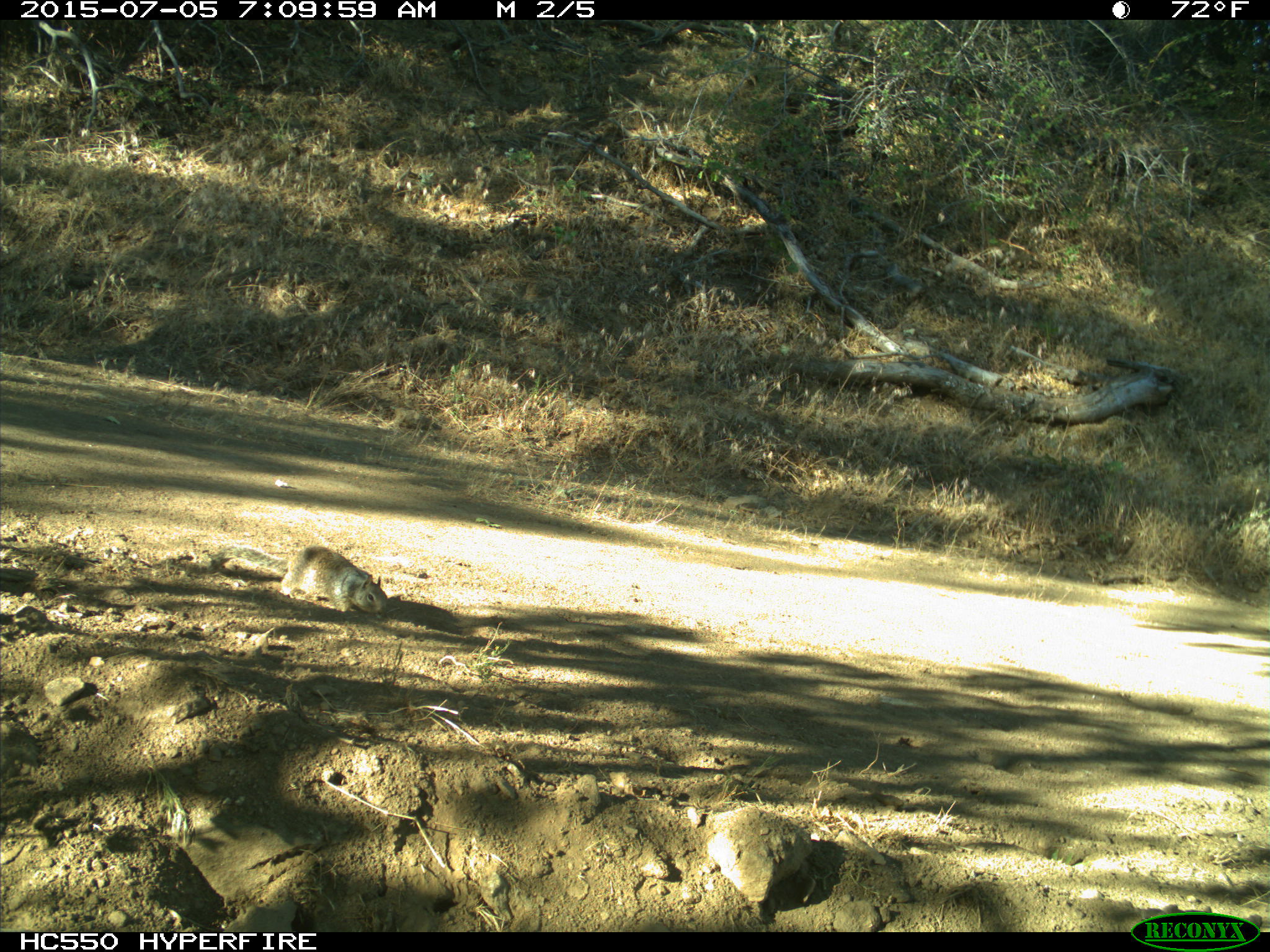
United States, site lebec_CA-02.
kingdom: Animalia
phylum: Chordata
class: Mammalia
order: Rodentia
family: Sciuridae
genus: Otospermophilus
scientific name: Otospermophilus beecheyi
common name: california ground squirrel